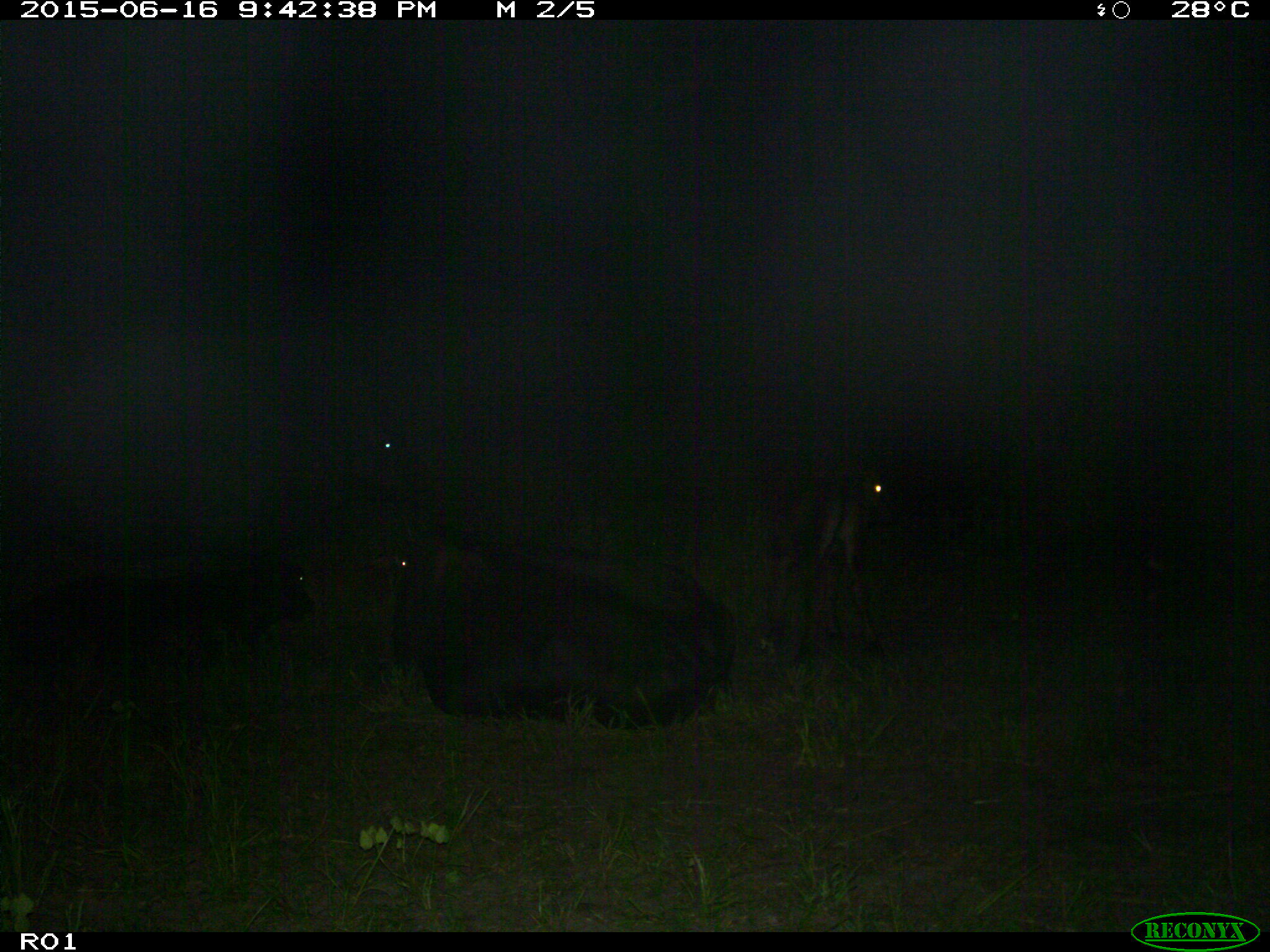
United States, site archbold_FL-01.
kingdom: Animalia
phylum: Chordata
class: Mammalia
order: Artiodactyla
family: Bovidae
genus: Bos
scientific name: Bos taurus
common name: domestic cow